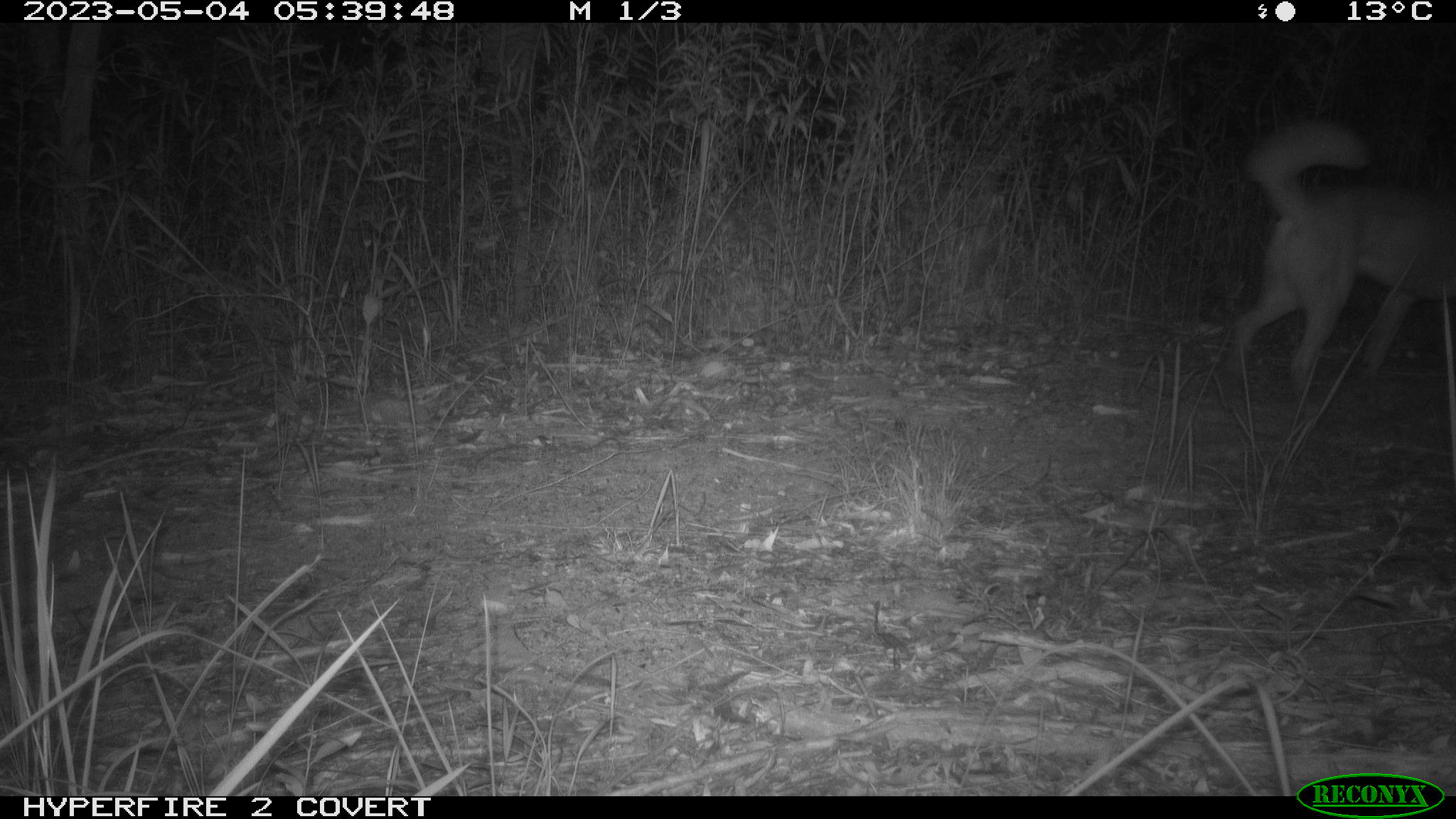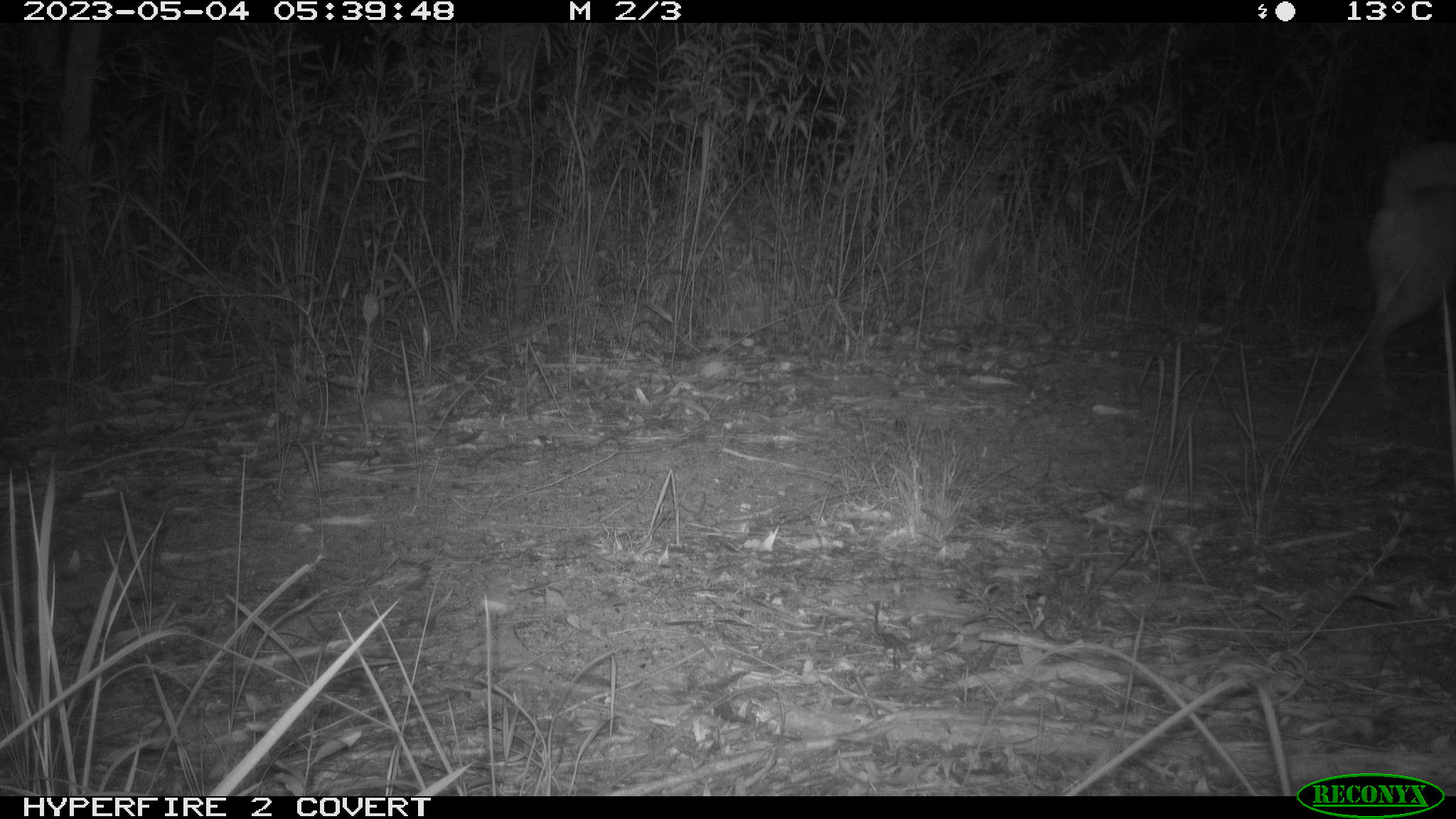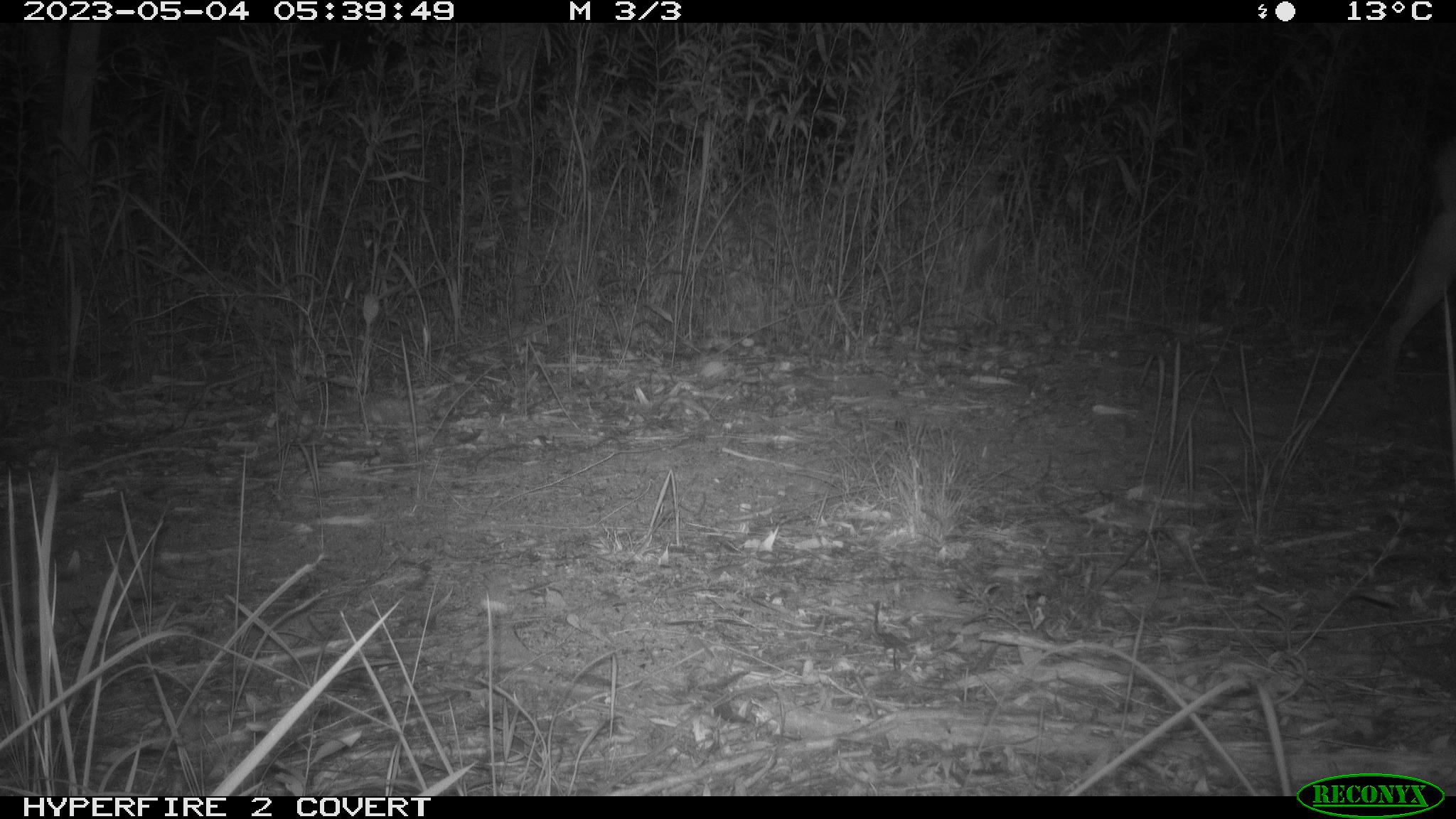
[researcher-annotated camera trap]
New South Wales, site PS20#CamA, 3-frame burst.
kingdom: Animalia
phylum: Chordata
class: Mammalia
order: Carnivora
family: Canidae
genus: Canis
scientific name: Canis familiaris dingo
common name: dingo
Dingo (Canis familiaris dingo).